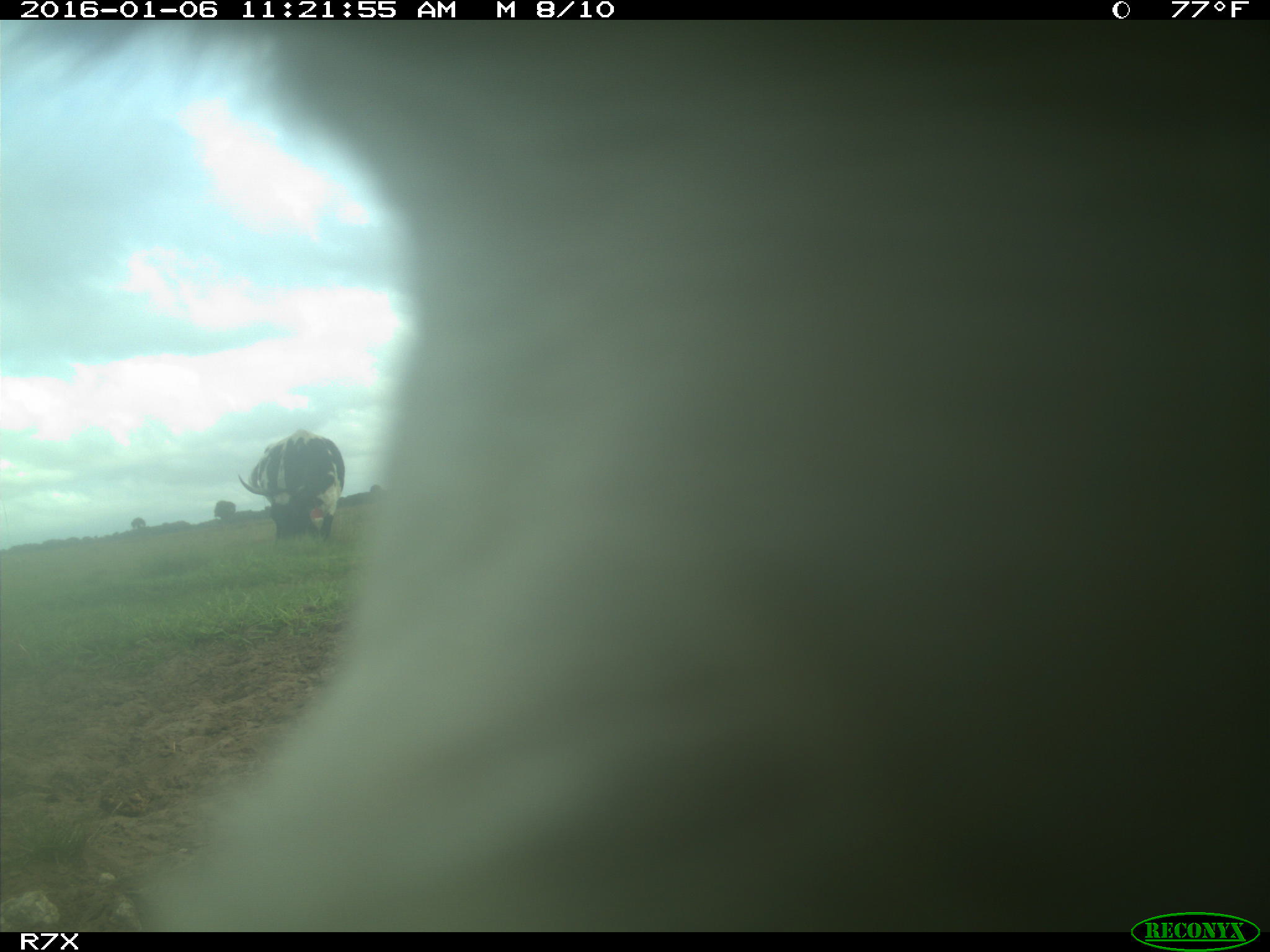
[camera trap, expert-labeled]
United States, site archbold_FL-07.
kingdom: Animalia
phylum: Chordata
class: Mammalia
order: Artiodactyla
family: Bovidae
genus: Bos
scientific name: Bos taurus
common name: domestic cow